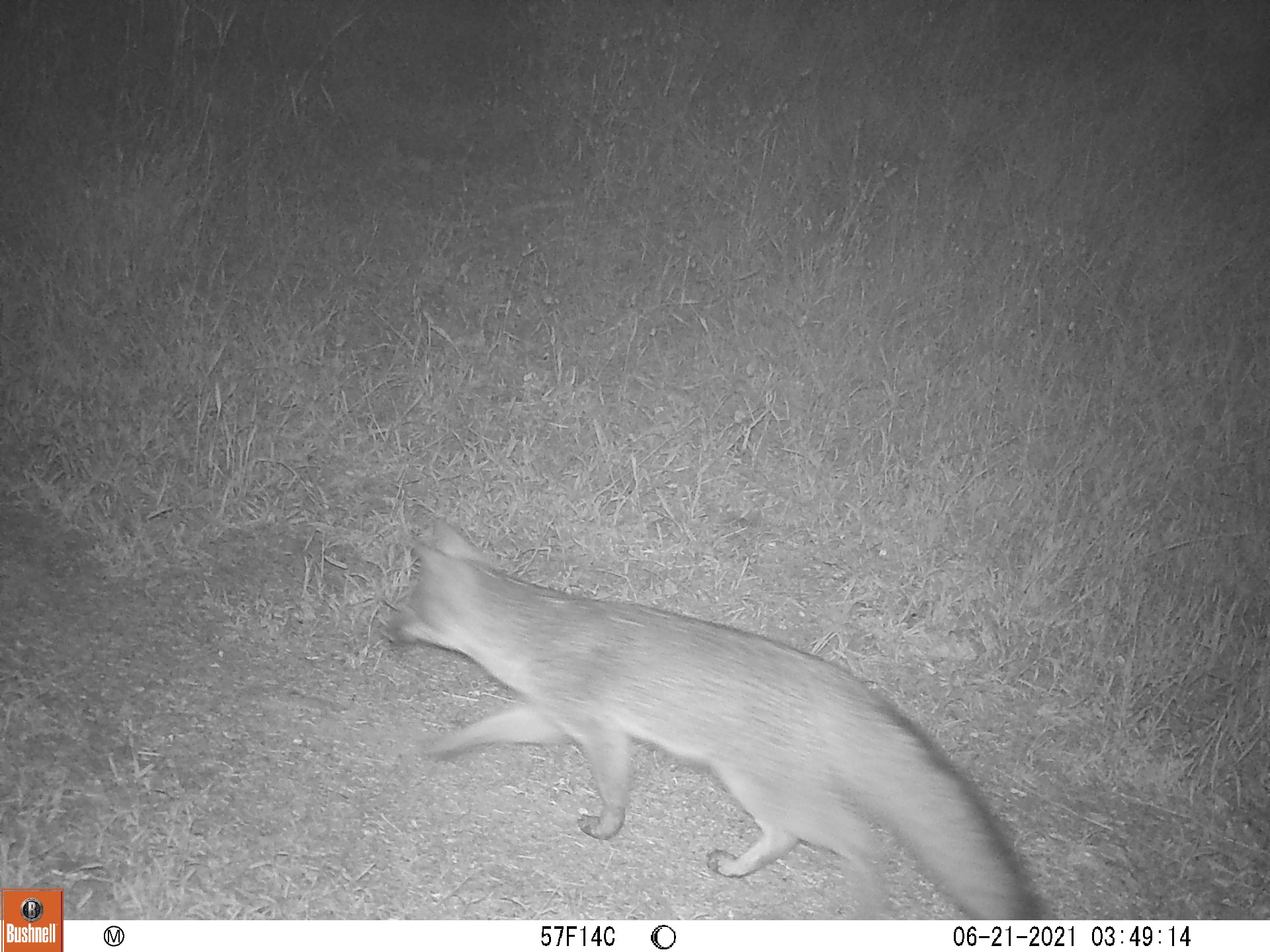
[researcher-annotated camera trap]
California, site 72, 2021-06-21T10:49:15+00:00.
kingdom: Animalia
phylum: Chordata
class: Mammalia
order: Carnivora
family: Canidae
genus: Urocyon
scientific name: Urocyon cinereoargenteus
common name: gray fox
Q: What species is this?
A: Gray fox (Urocyon cinereoargenteus).